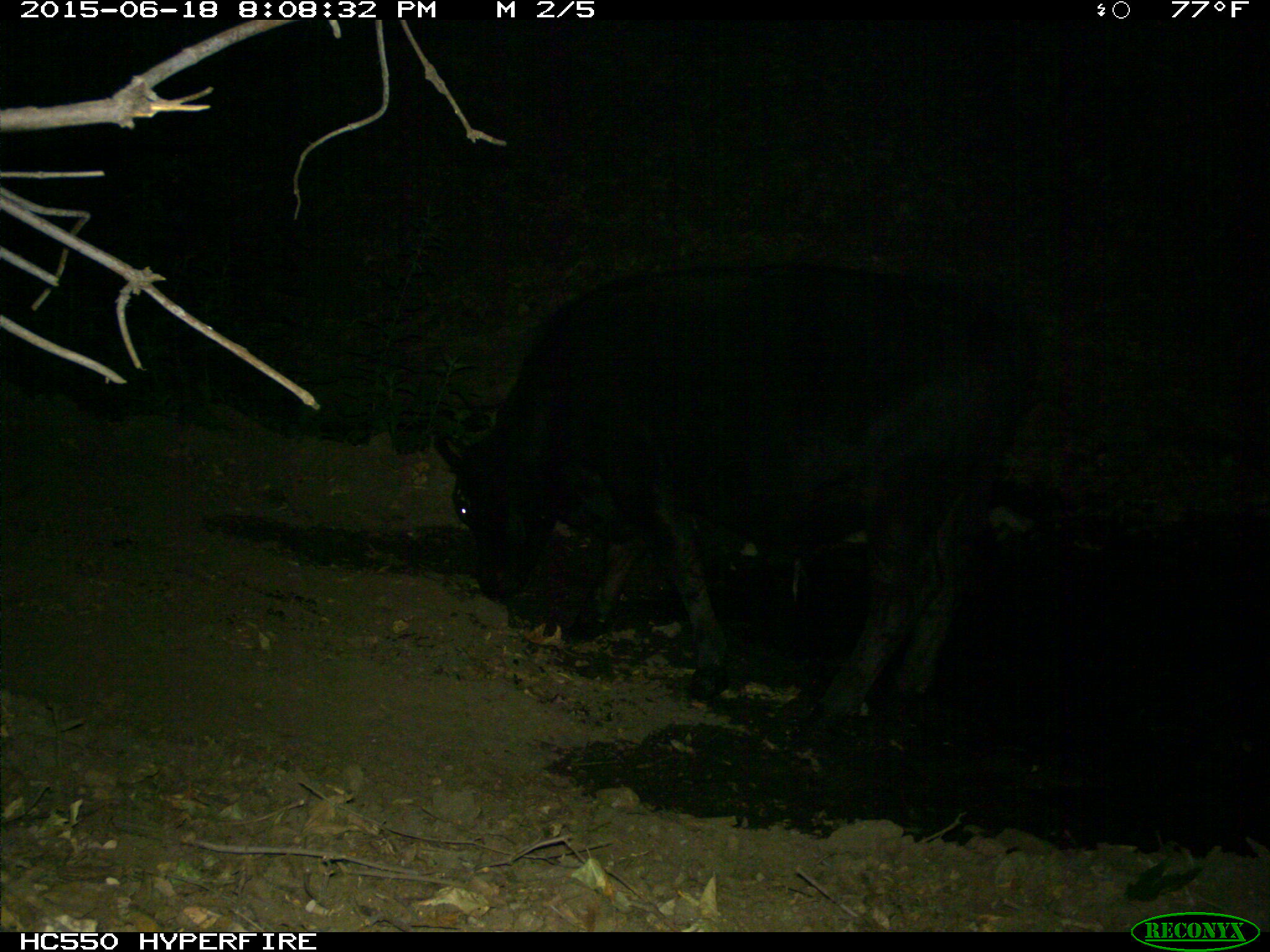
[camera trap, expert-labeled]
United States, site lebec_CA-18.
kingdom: Animalia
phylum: Chordata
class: Mammalia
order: Artiodactyla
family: Bovidae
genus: Bos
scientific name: Bos taurus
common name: domestic cow